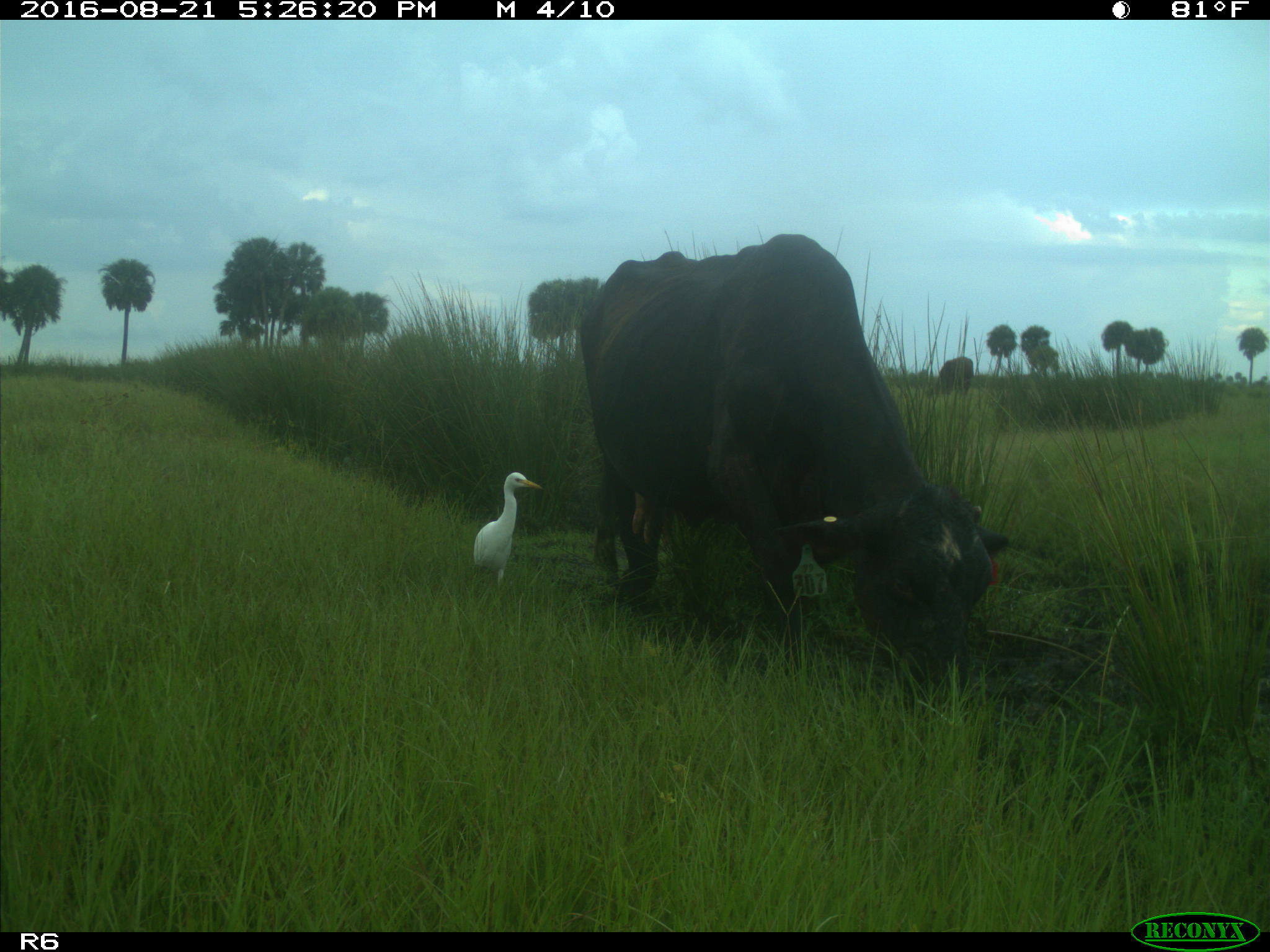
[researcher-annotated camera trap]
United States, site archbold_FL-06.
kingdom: Animalia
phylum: Chordata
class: Mammalia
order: Artiodactyla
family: Bovidae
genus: Bos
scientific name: Bos taurus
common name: domestic cow